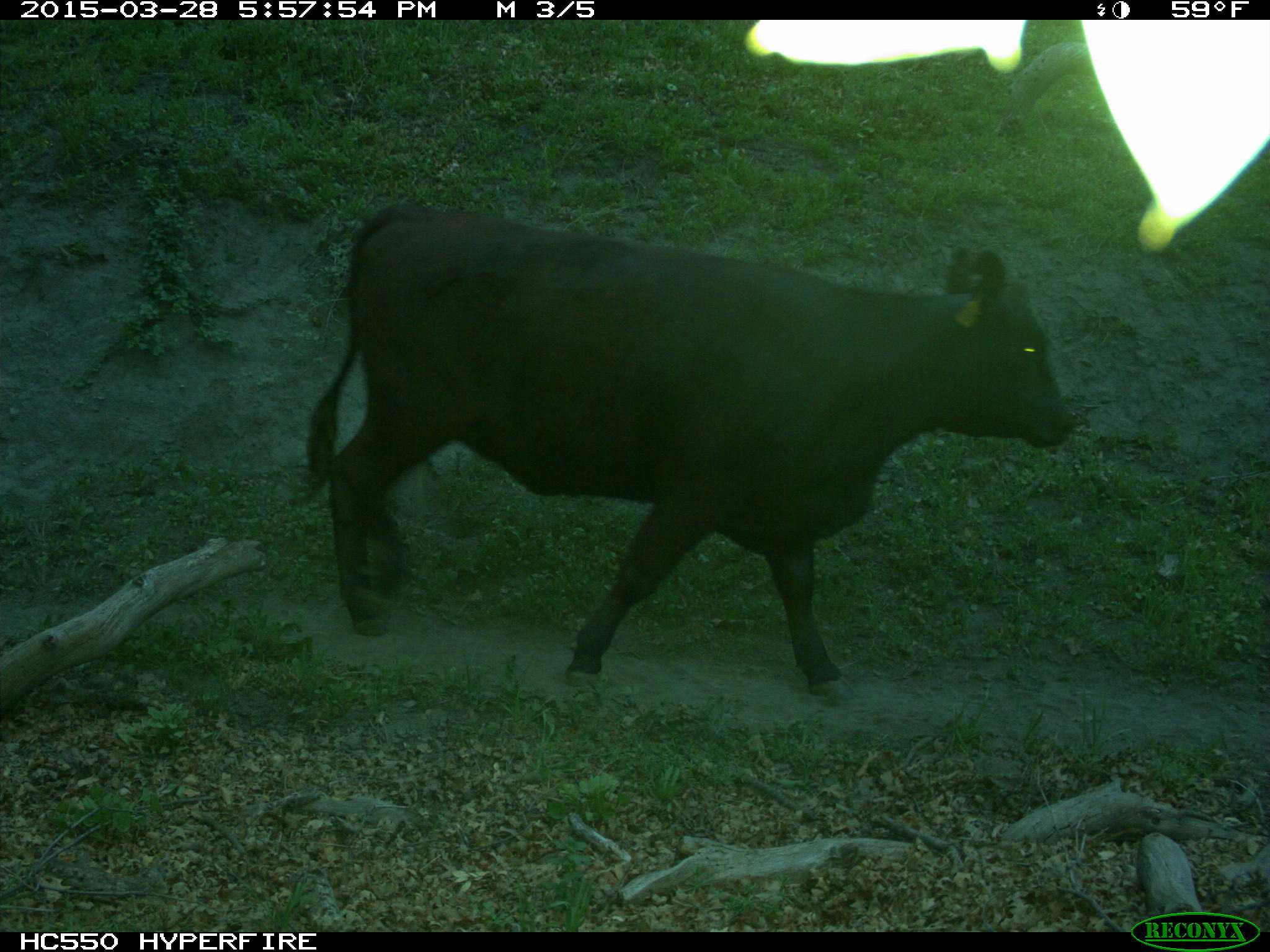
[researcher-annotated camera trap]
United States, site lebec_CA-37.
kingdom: Animalia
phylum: Chordata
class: Mammalia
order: Artiodactyla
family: Bovidae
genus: Bos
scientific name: Bos taurus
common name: domestic cow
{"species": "Bos taurus (domestic cow)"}